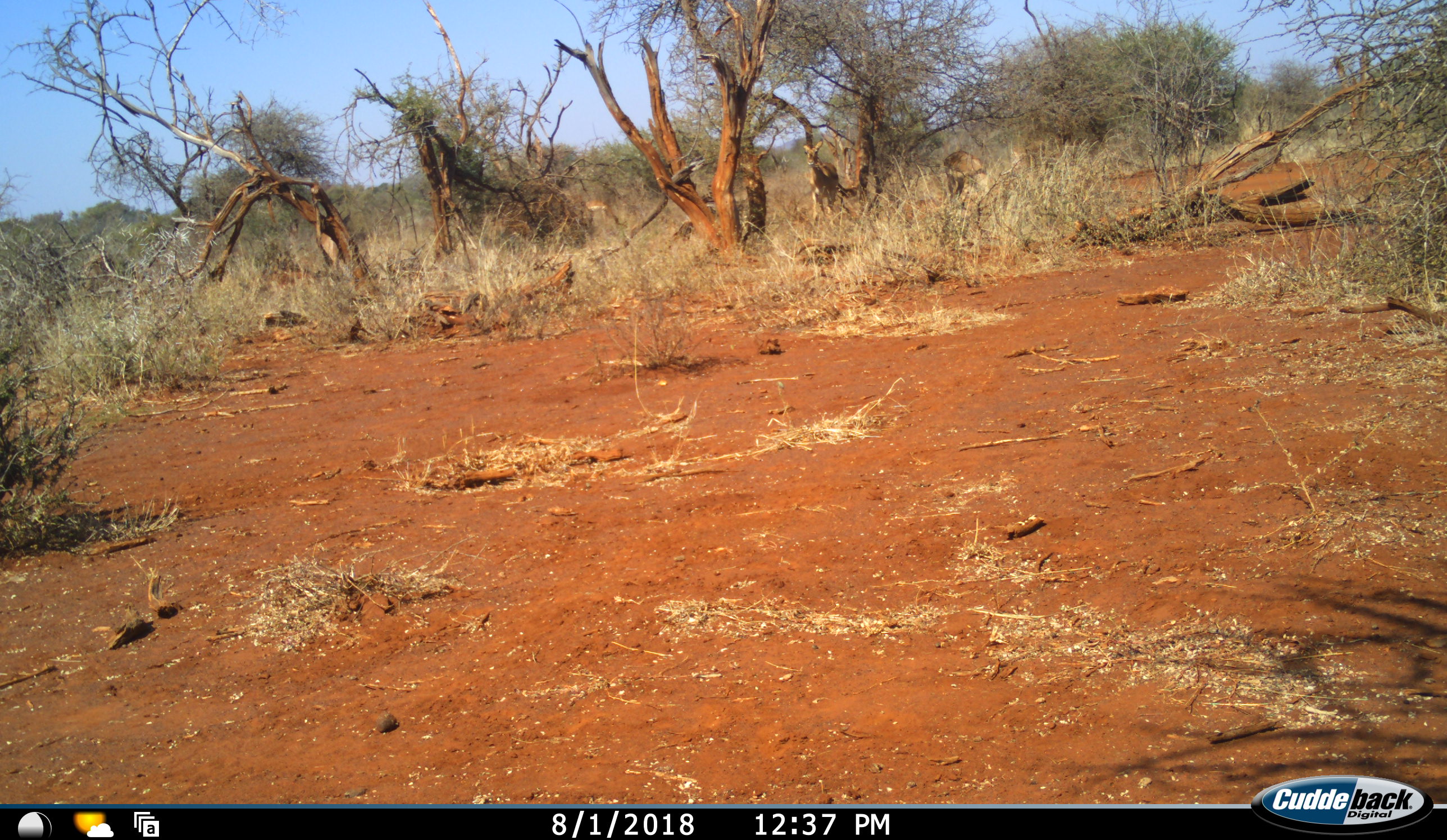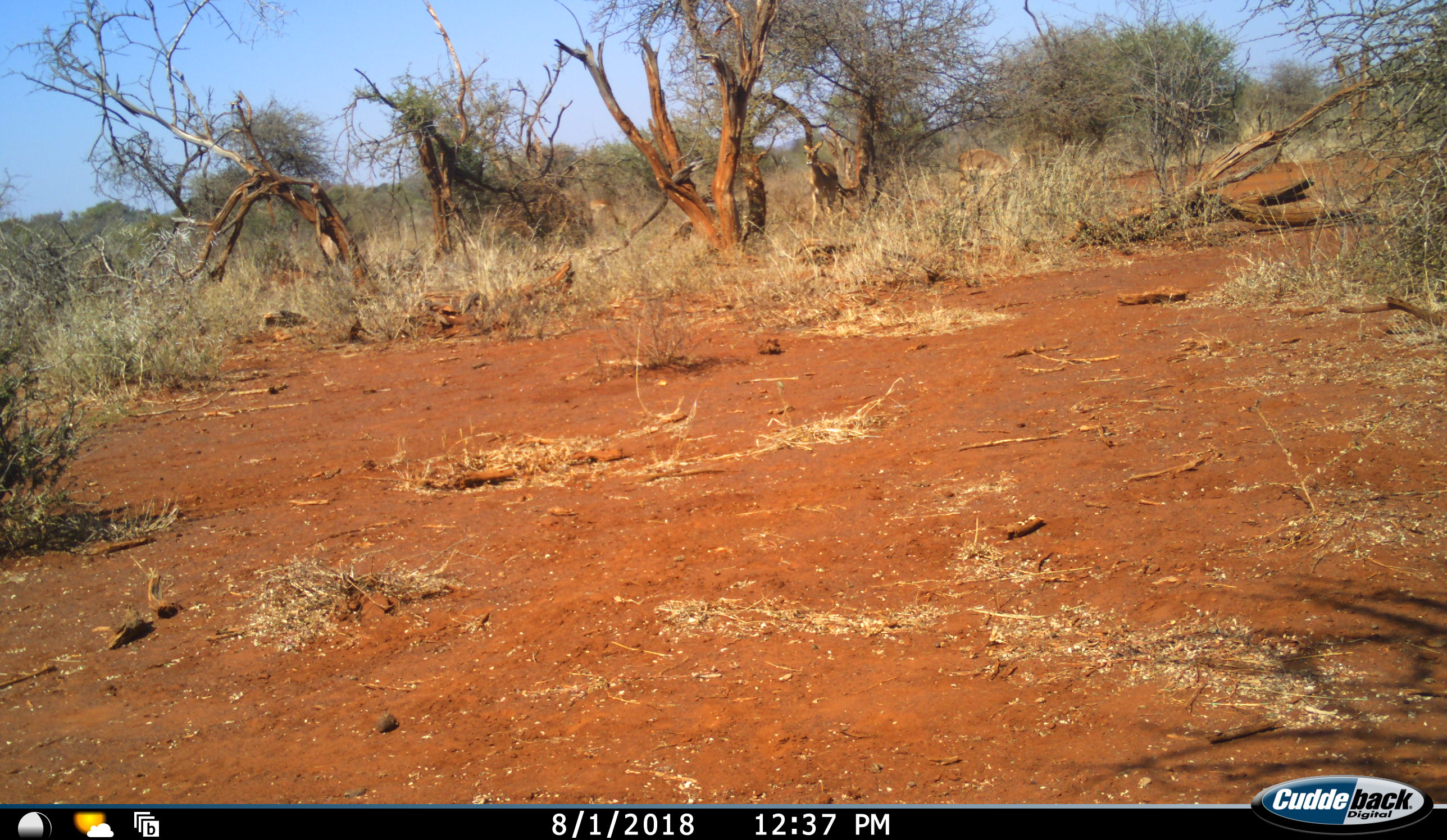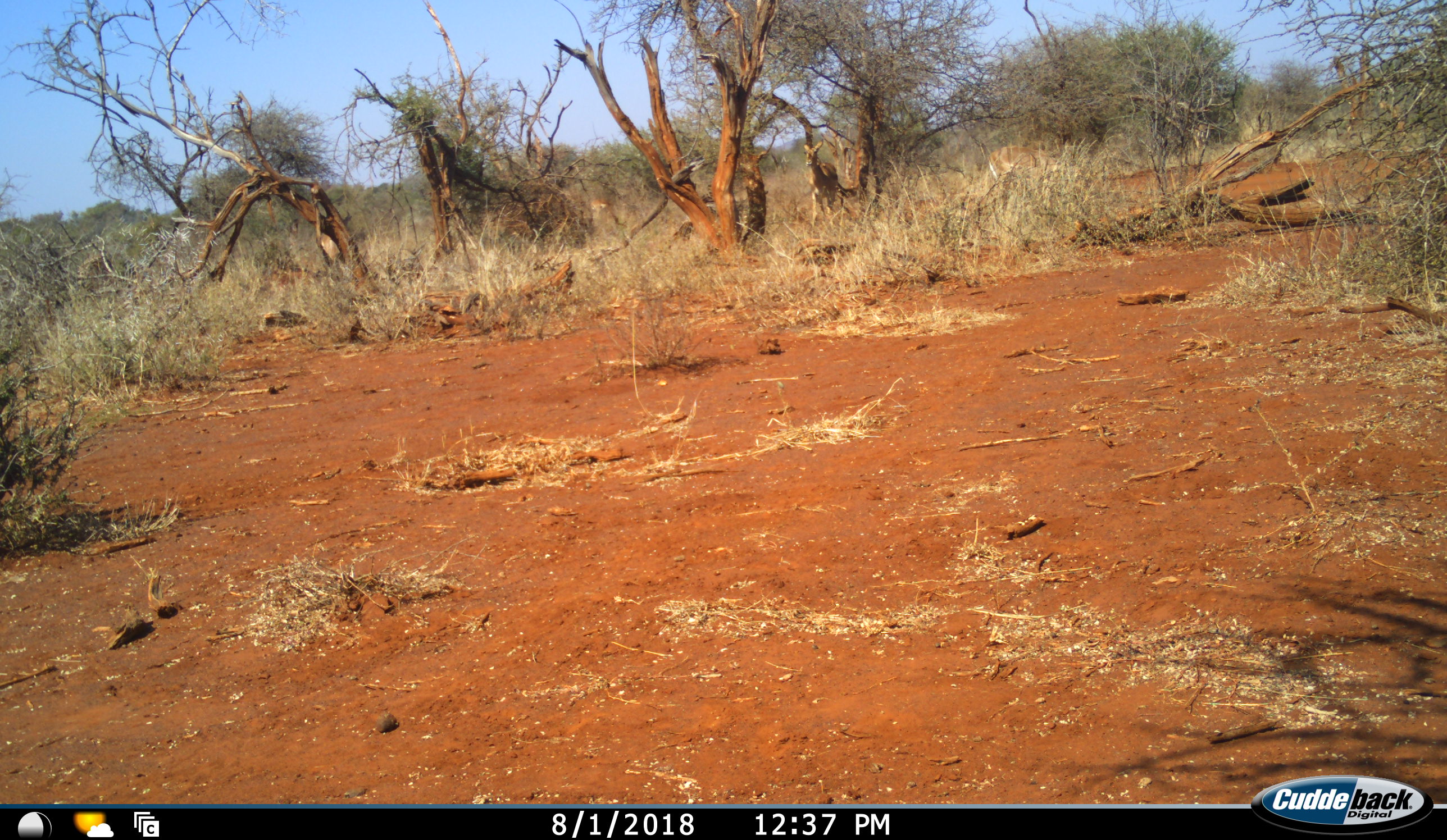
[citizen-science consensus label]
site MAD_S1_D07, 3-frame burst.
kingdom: Animalia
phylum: Chordata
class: Mammalia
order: Artiodactyla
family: Bovidae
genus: Aepyceros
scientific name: Aepyceros melampus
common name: impala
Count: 3.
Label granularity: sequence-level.